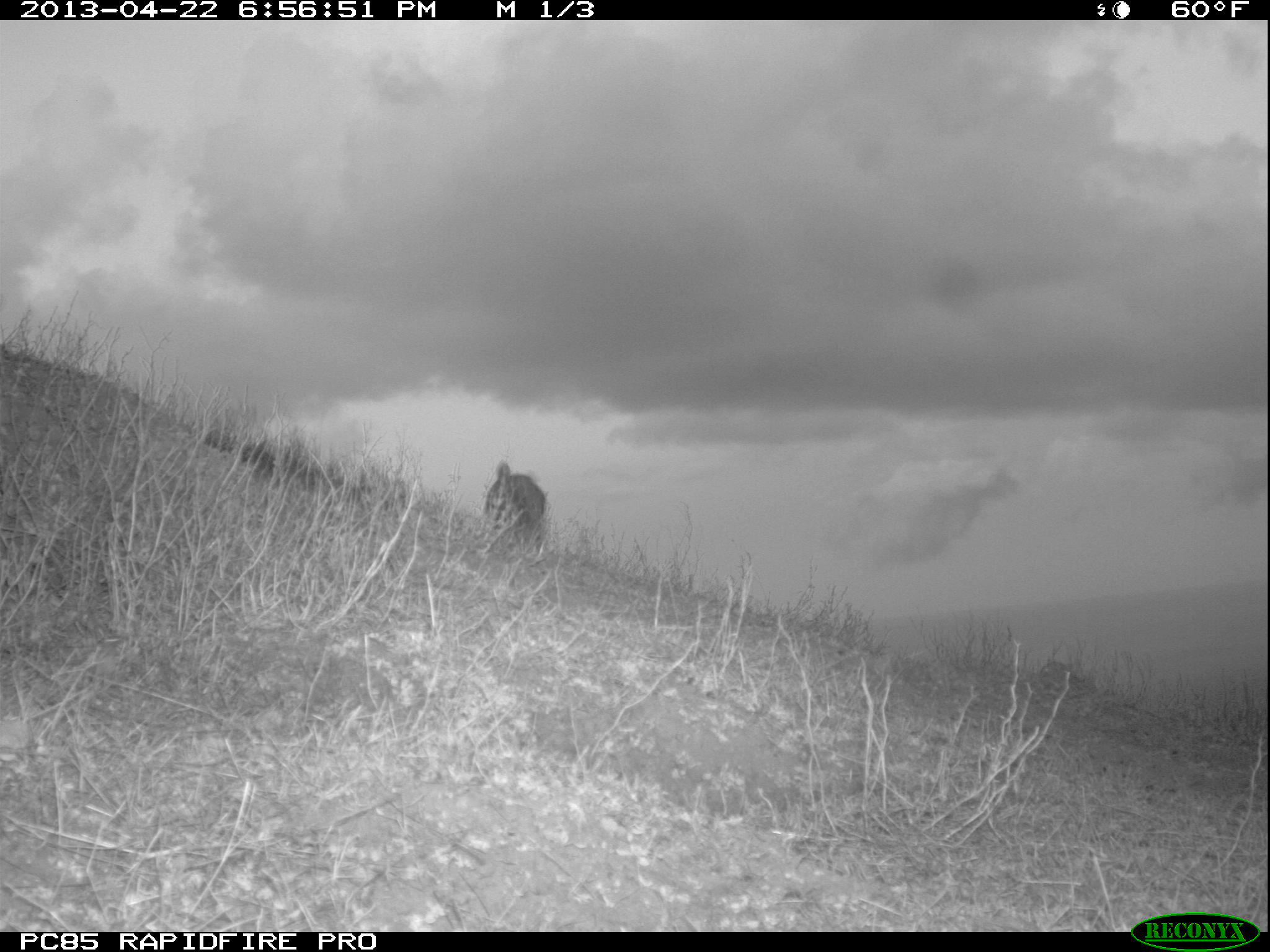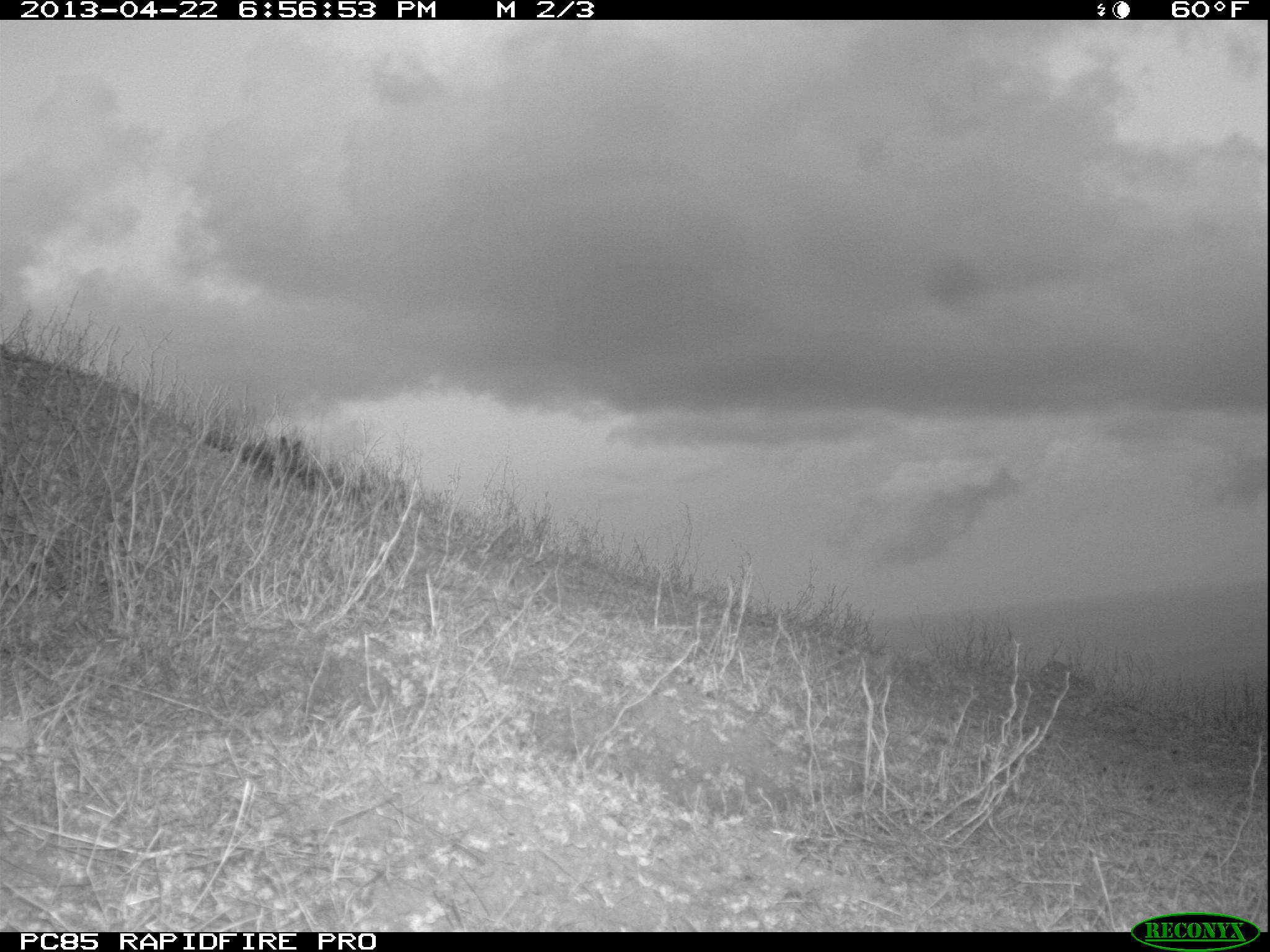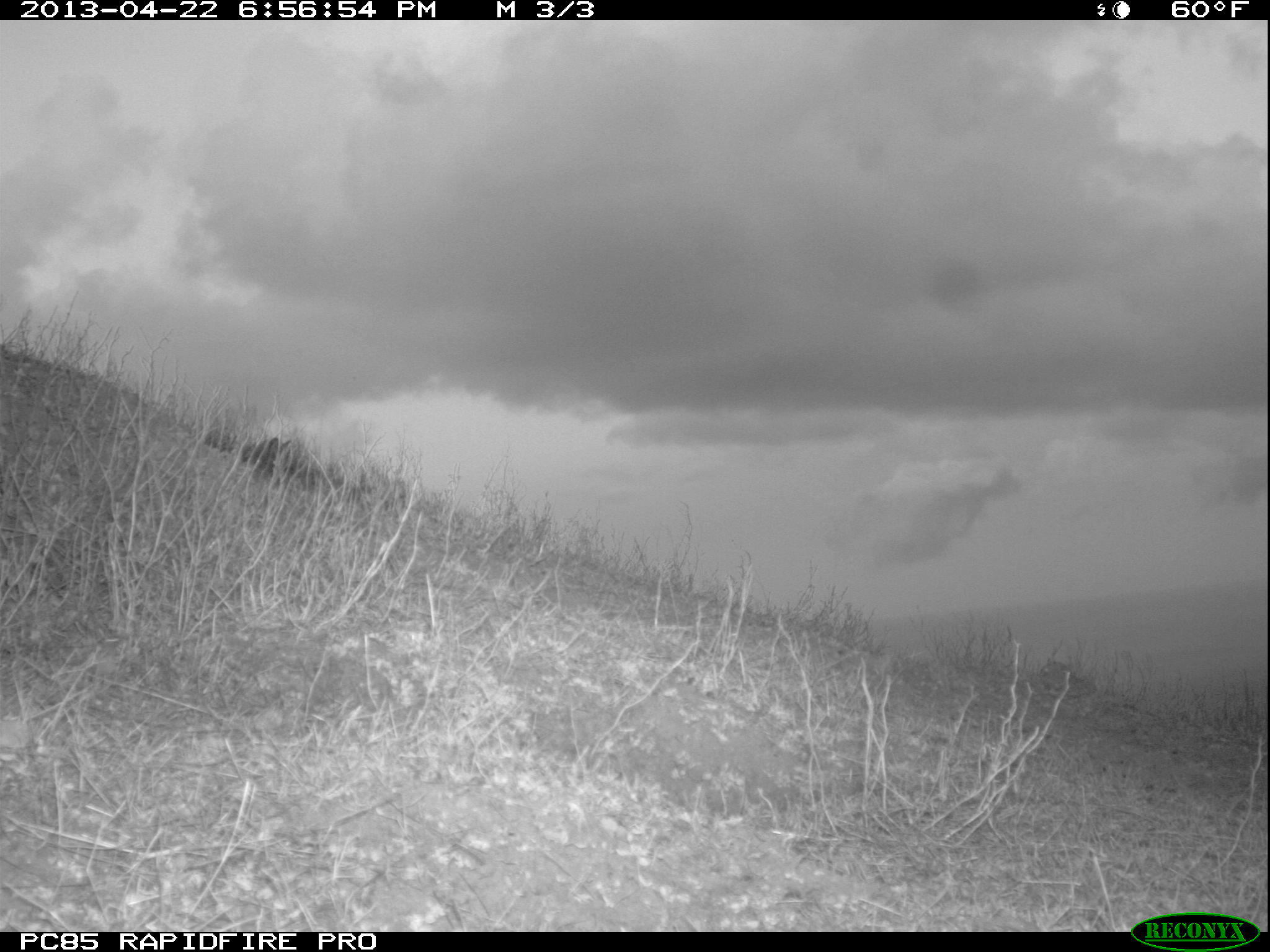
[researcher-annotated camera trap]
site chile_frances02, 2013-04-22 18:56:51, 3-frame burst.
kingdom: Animalia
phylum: Chordata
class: Mammalia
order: Lagomorpha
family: Leporidae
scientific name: Leporidae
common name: rabbits and hares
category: rabbit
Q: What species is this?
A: Rabbit (rabbits and hares) (Leporidae).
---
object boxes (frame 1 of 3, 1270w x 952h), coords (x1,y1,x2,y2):
rabbit: (481,462,547,554)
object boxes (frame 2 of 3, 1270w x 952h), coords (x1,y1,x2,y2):
unknown: (255,434,306,474)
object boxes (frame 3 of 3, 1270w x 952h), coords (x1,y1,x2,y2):
rabbit: (249,433,303,478)